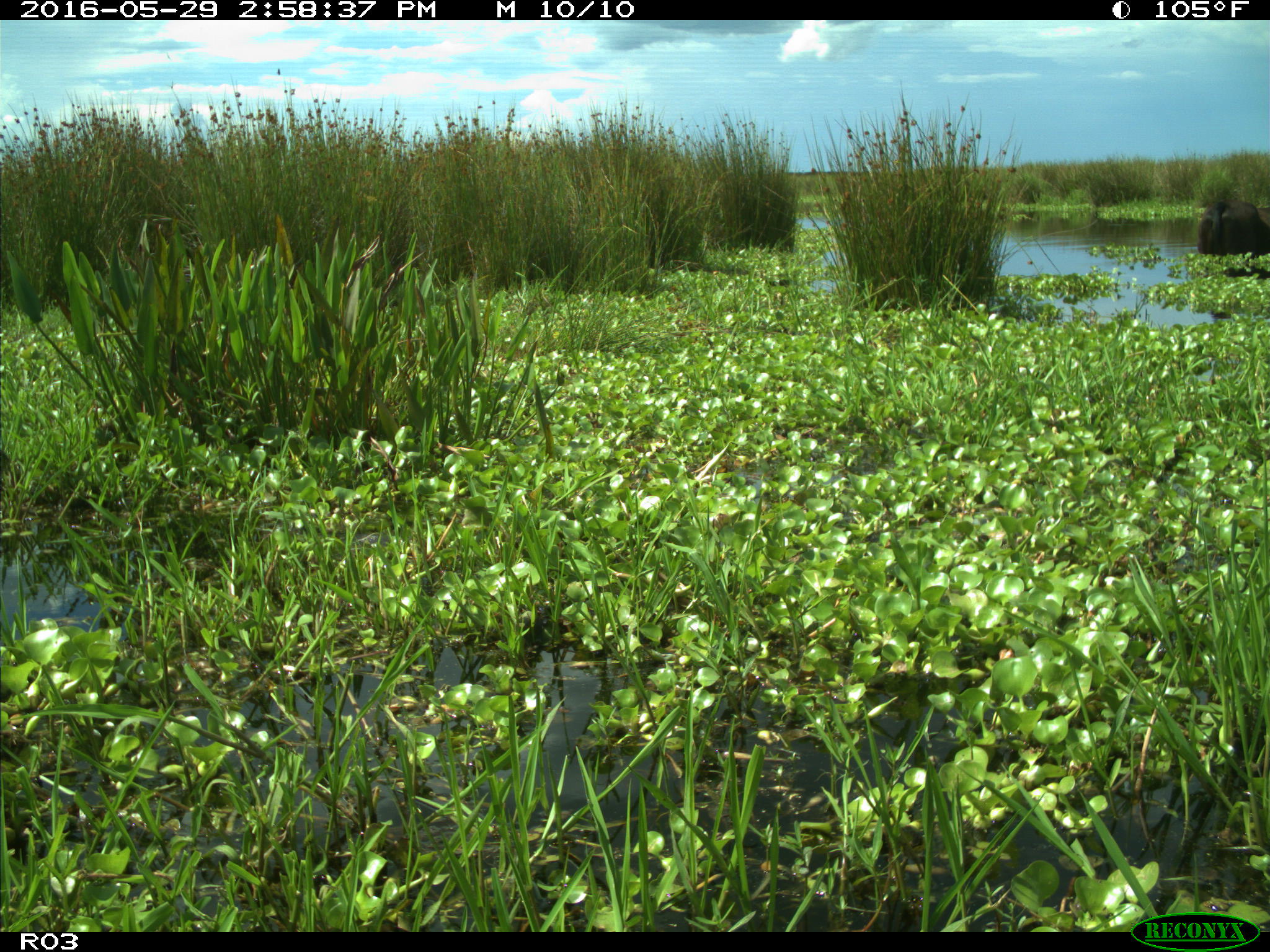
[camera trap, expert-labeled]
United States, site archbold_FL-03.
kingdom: Animalia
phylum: Chordata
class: Mammalia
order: Artiodactyla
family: Bovidae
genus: Bos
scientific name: Bos taurus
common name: domestic cow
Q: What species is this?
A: Bos taurus (domestic cow).